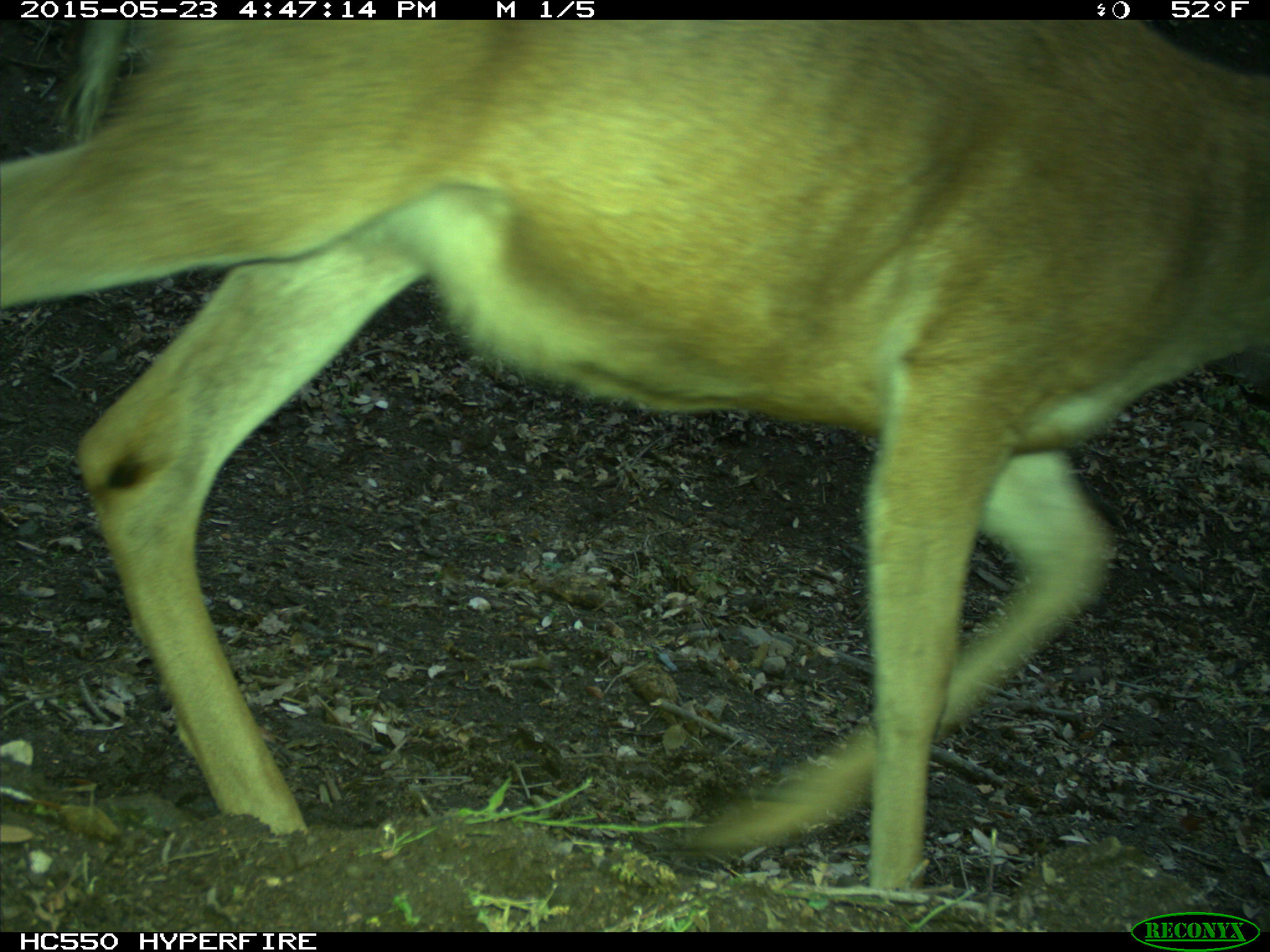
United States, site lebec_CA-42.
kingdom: Animalia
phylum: Chordata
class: Mammalia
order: Artiodactyla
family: Cervidae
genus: Odocoileus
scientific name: Odocoileus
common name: deer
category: unidentified deer